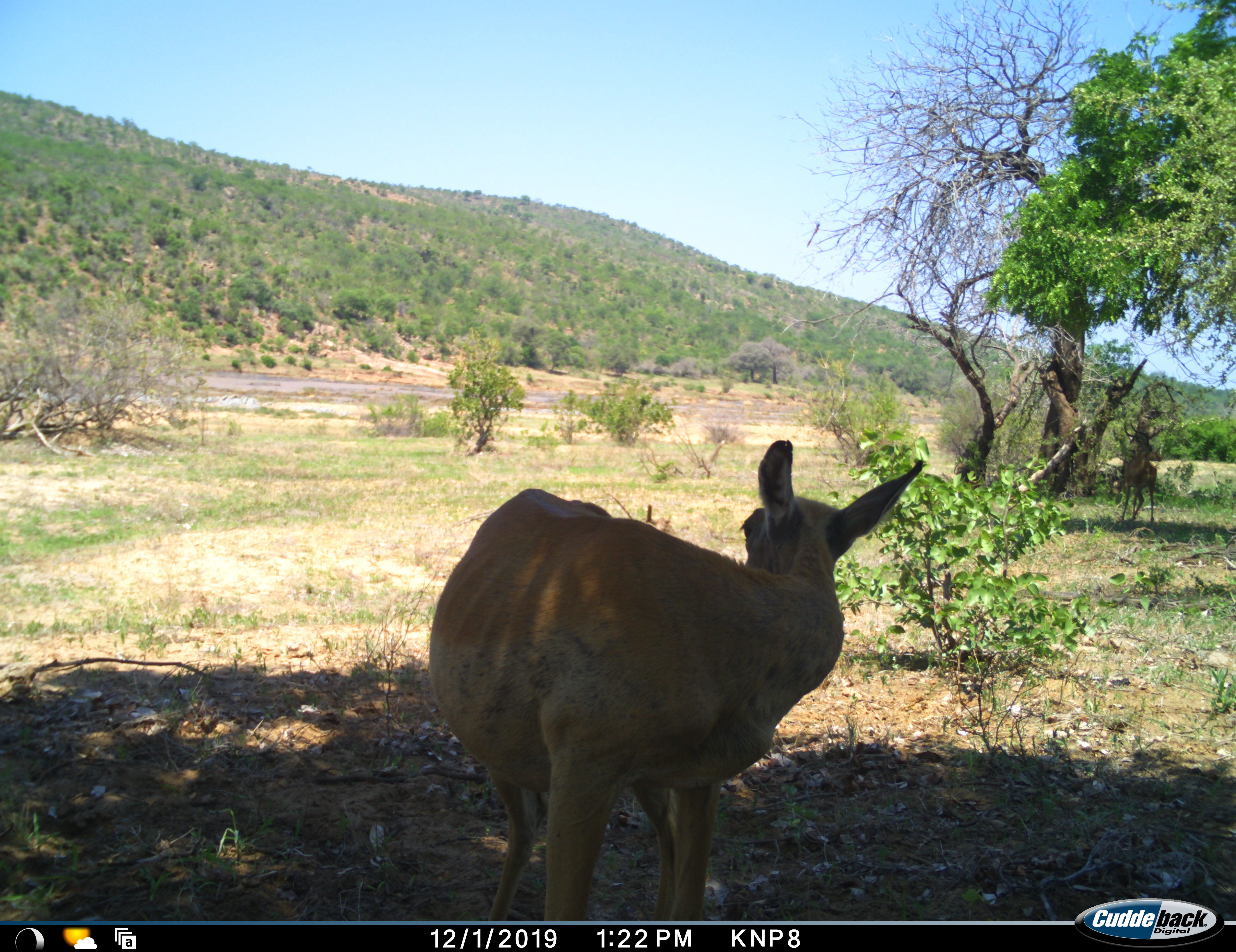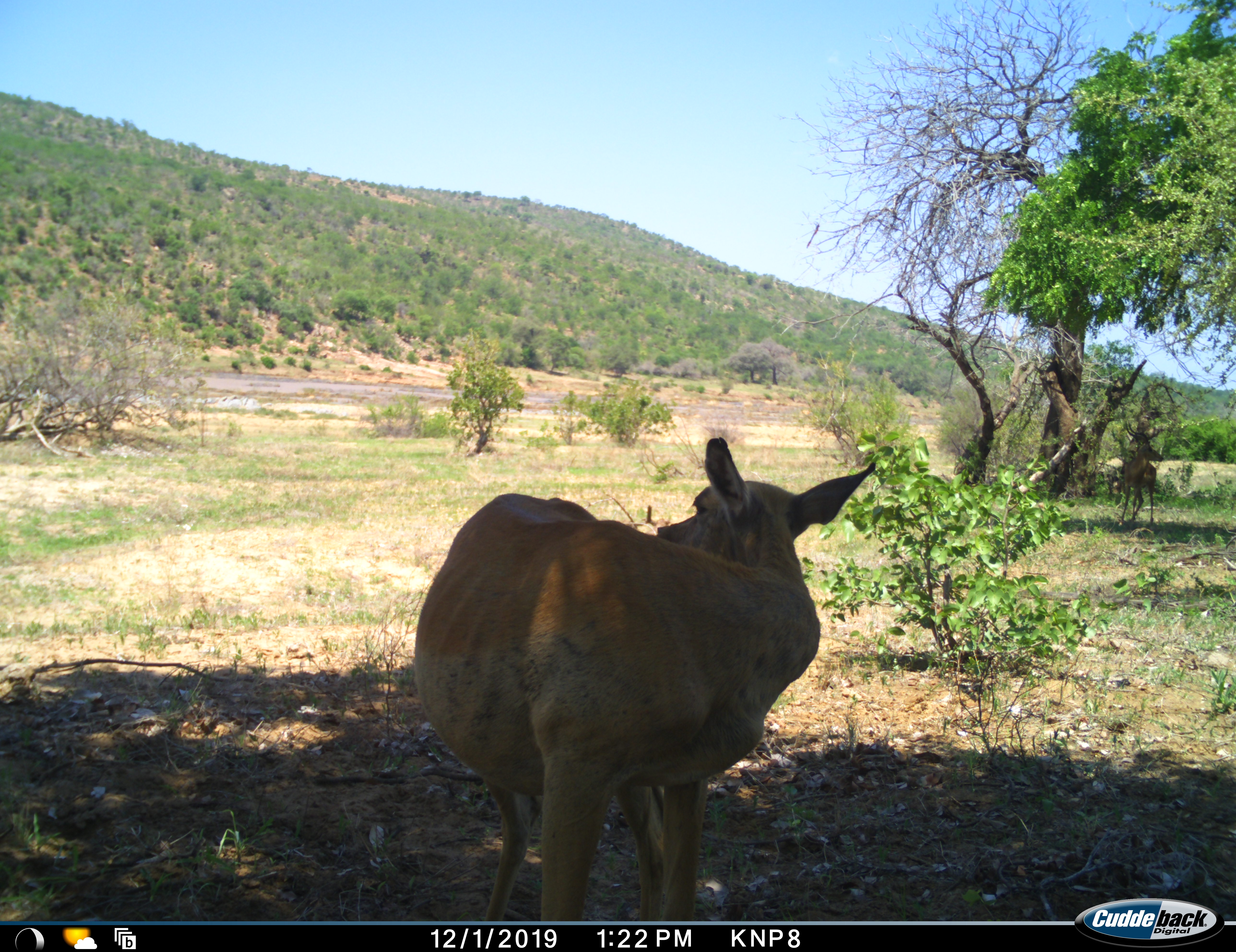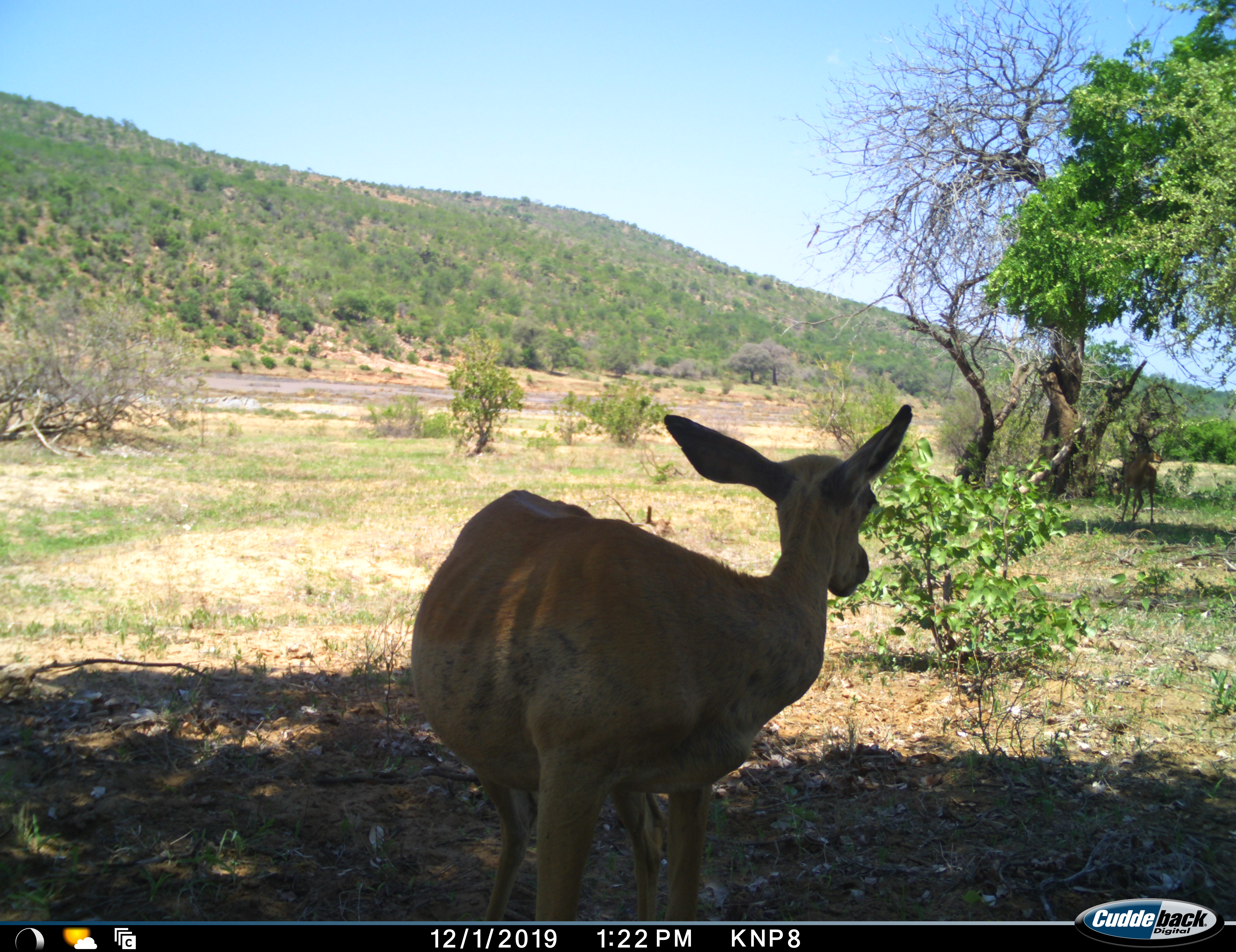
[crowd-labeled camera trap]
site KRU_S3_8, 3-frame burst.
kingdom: Animalia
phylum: Chordata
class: Mammalia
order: Artiodactyla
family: Bovidae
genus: Aepyceros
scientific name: Aepyceros melampus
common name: impala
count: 1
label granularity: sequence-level